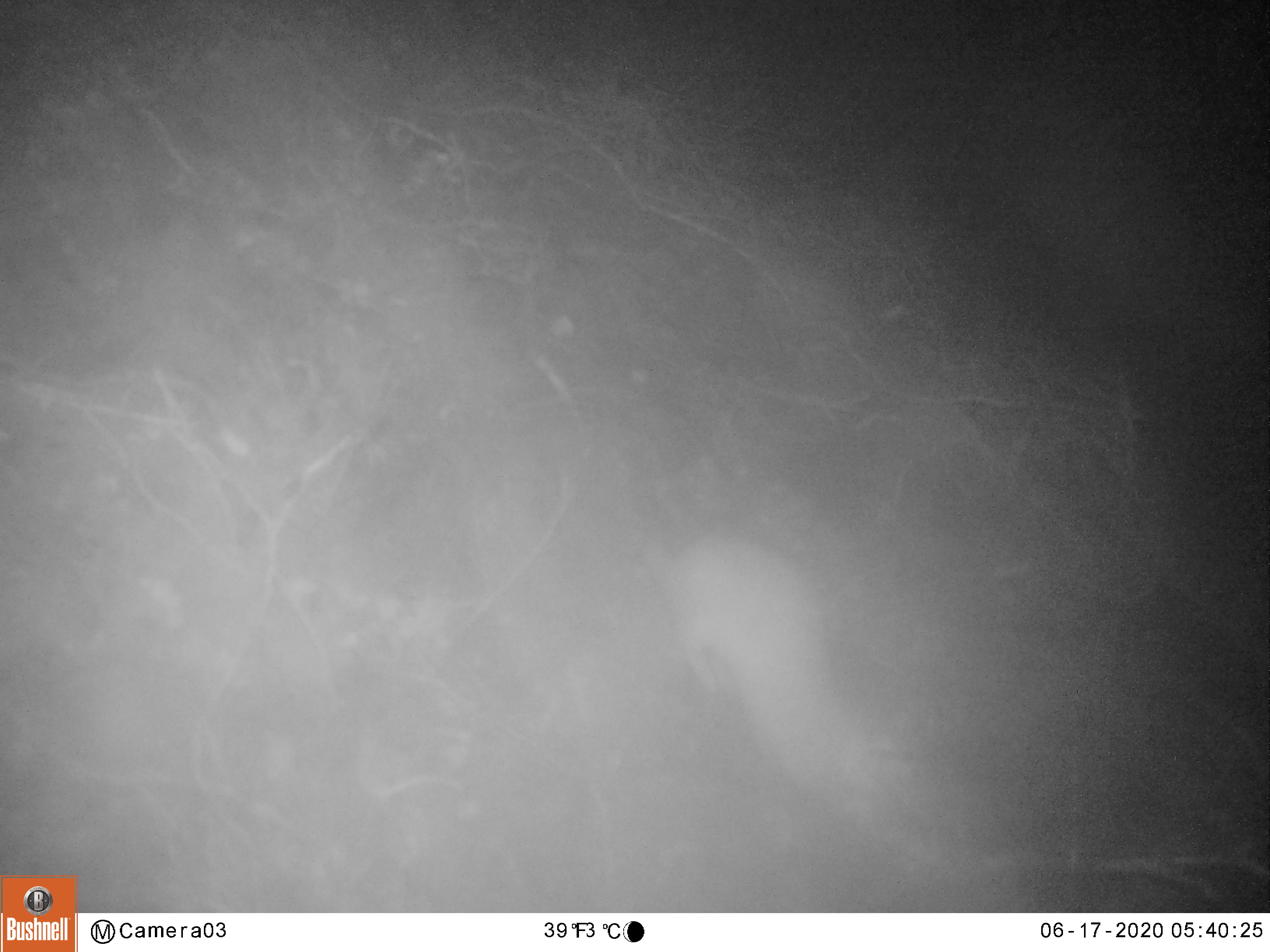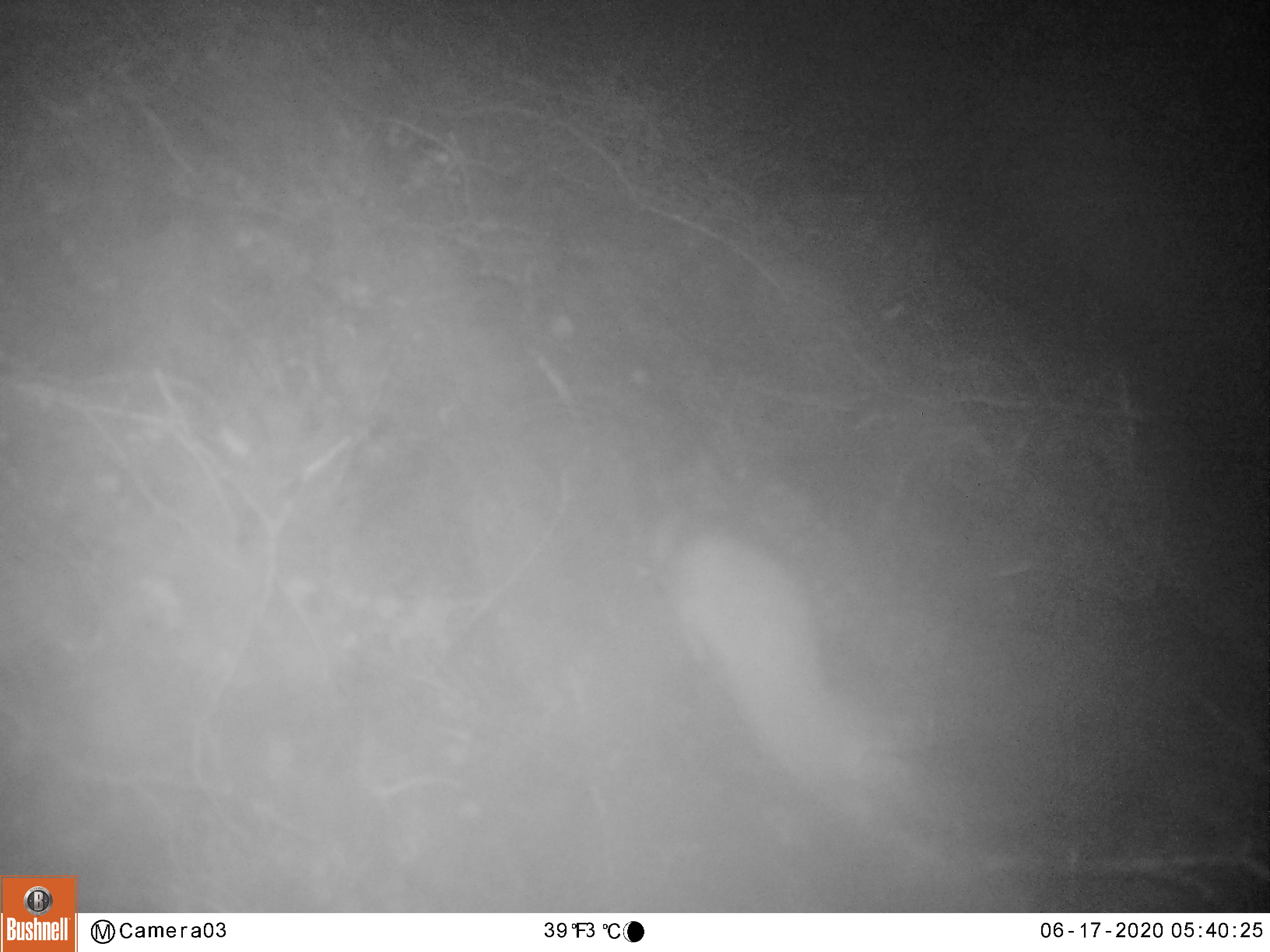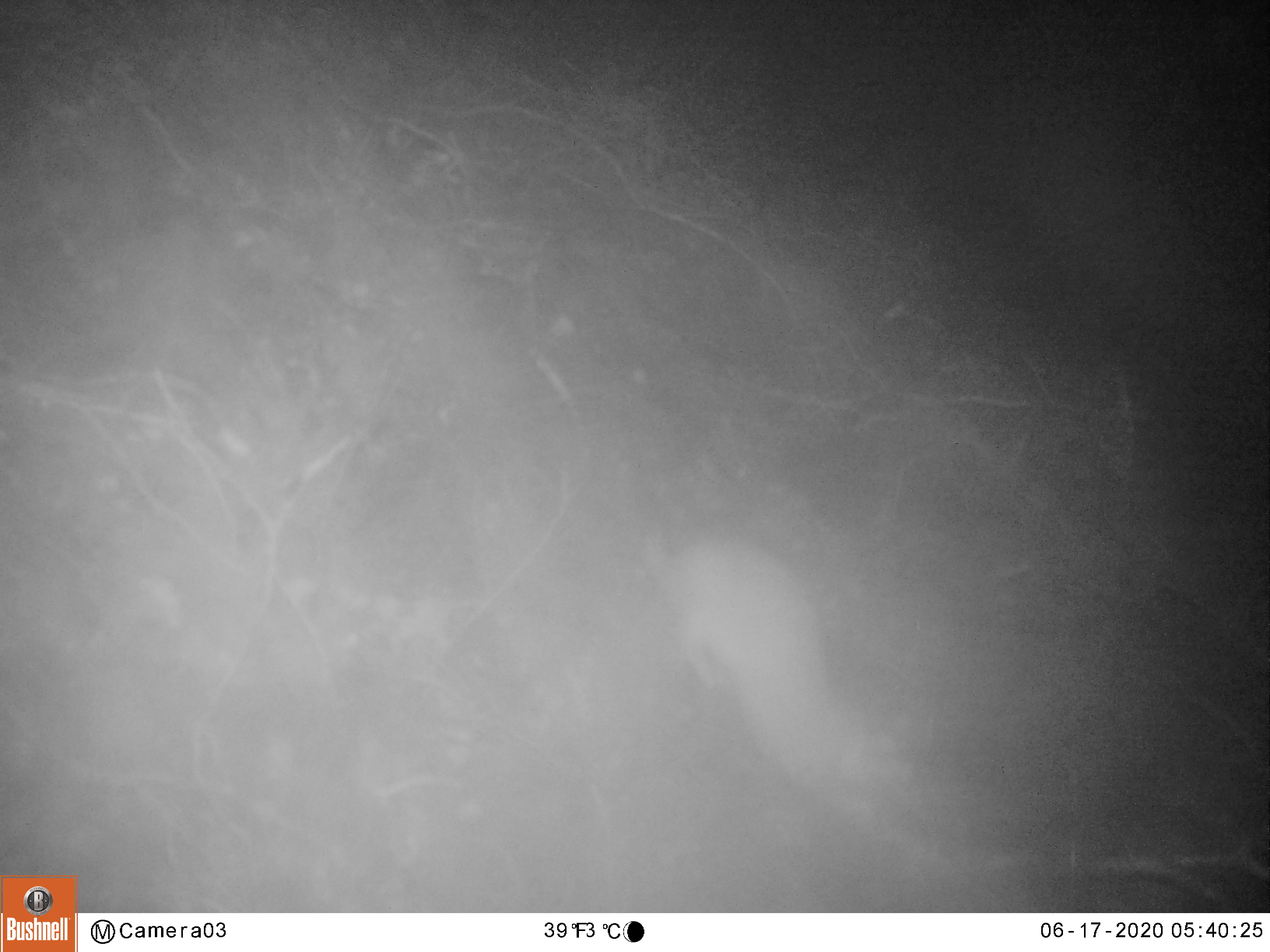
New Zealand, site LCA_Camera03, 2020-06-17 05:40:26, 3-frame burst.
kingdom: Animalia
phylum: Chordata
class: Mammalia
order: Carnivora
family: Mustelidae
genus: Mustela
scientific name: Mustela erminea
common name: stoat